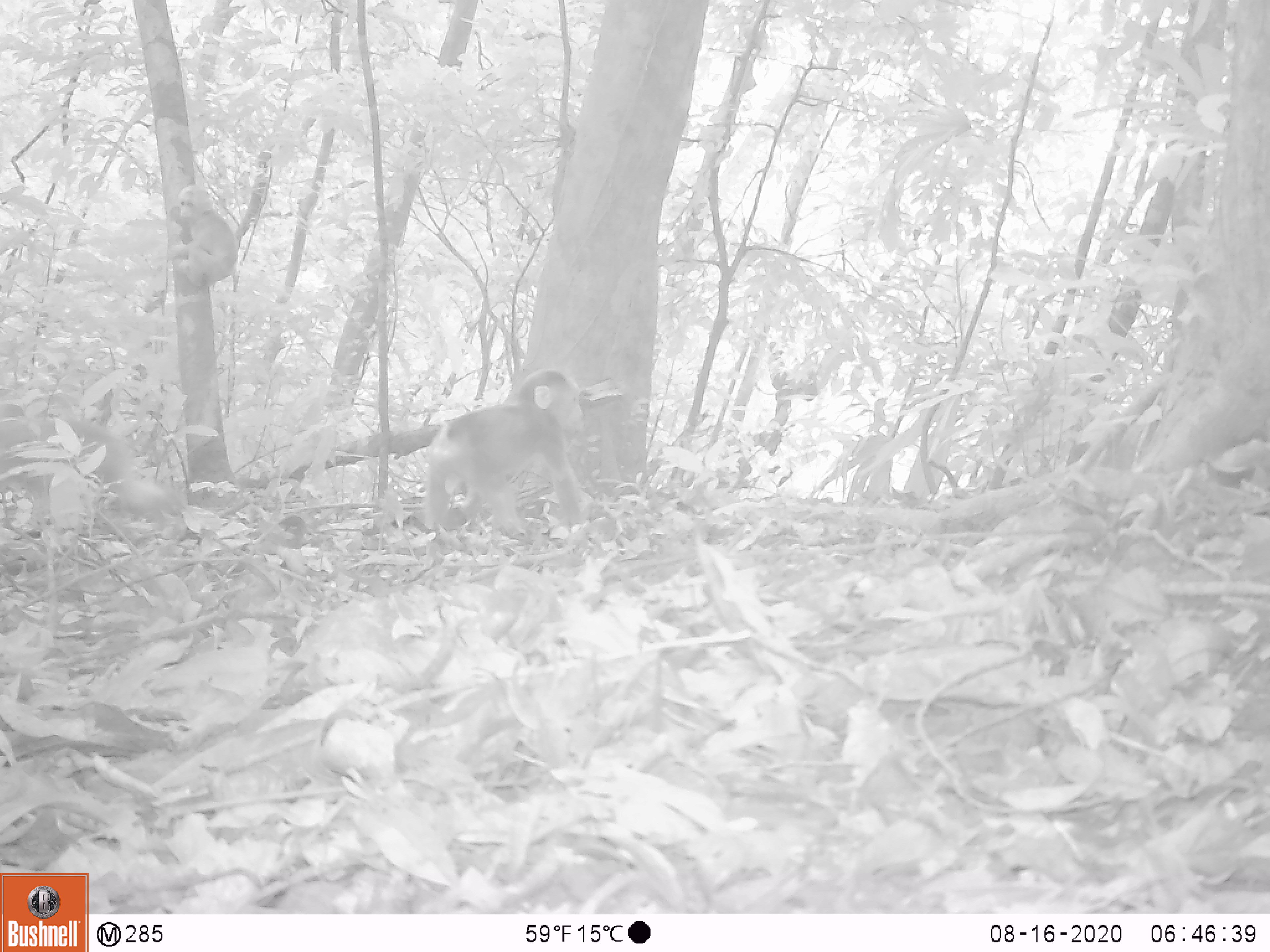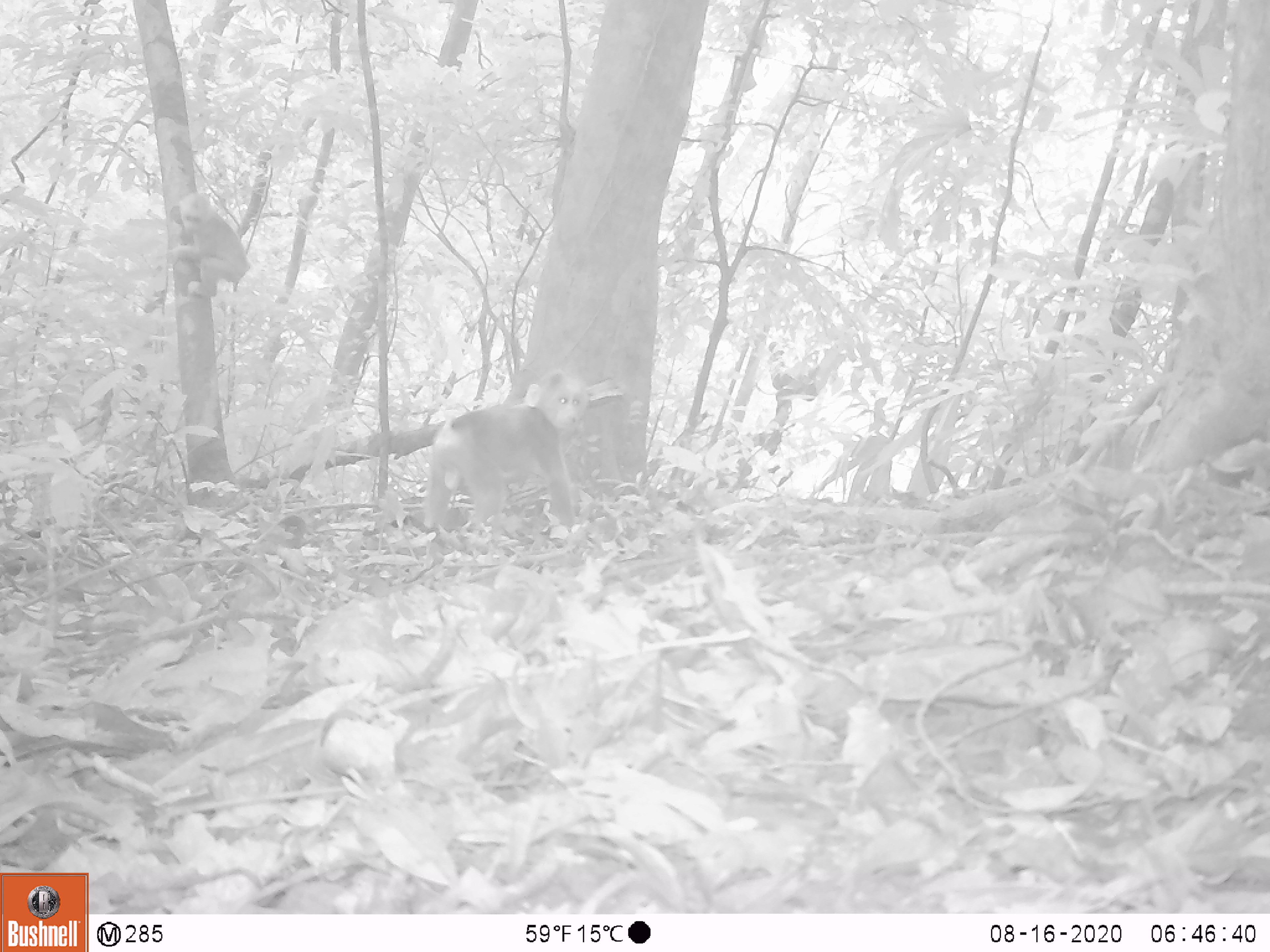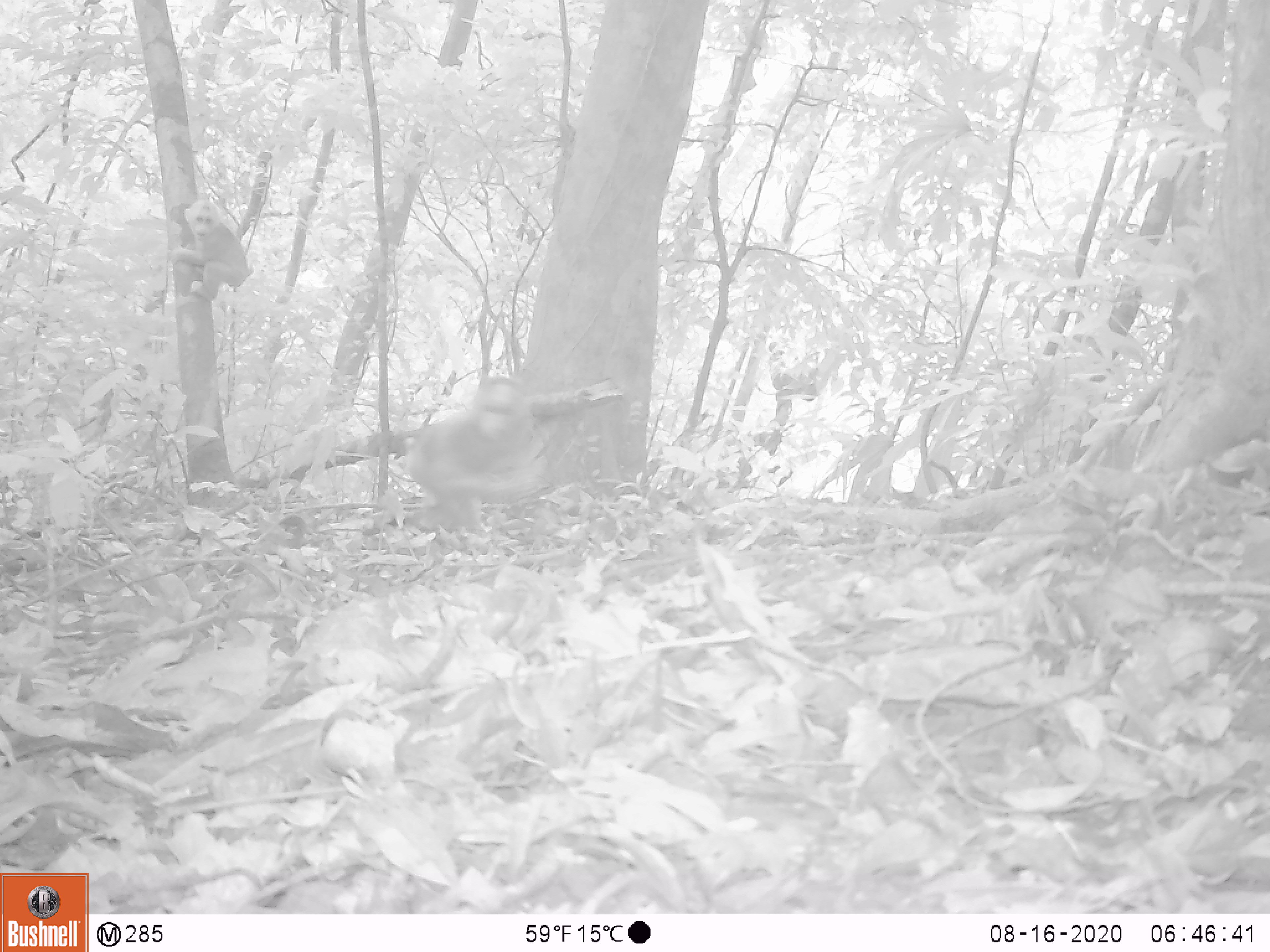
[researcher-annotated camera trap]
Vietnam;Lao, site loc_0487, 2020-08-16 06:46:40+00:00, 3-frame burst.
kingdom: Animalia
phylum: Chordata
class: Mammalia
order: Primates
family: Cercopithecidae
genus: Macaca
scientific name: Macaca arctoides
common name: stump-tailed macaque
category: stump tailed macaque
Stump tailed macaque (stump-tailed macaque) (Macaca arctoides). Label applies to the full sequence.